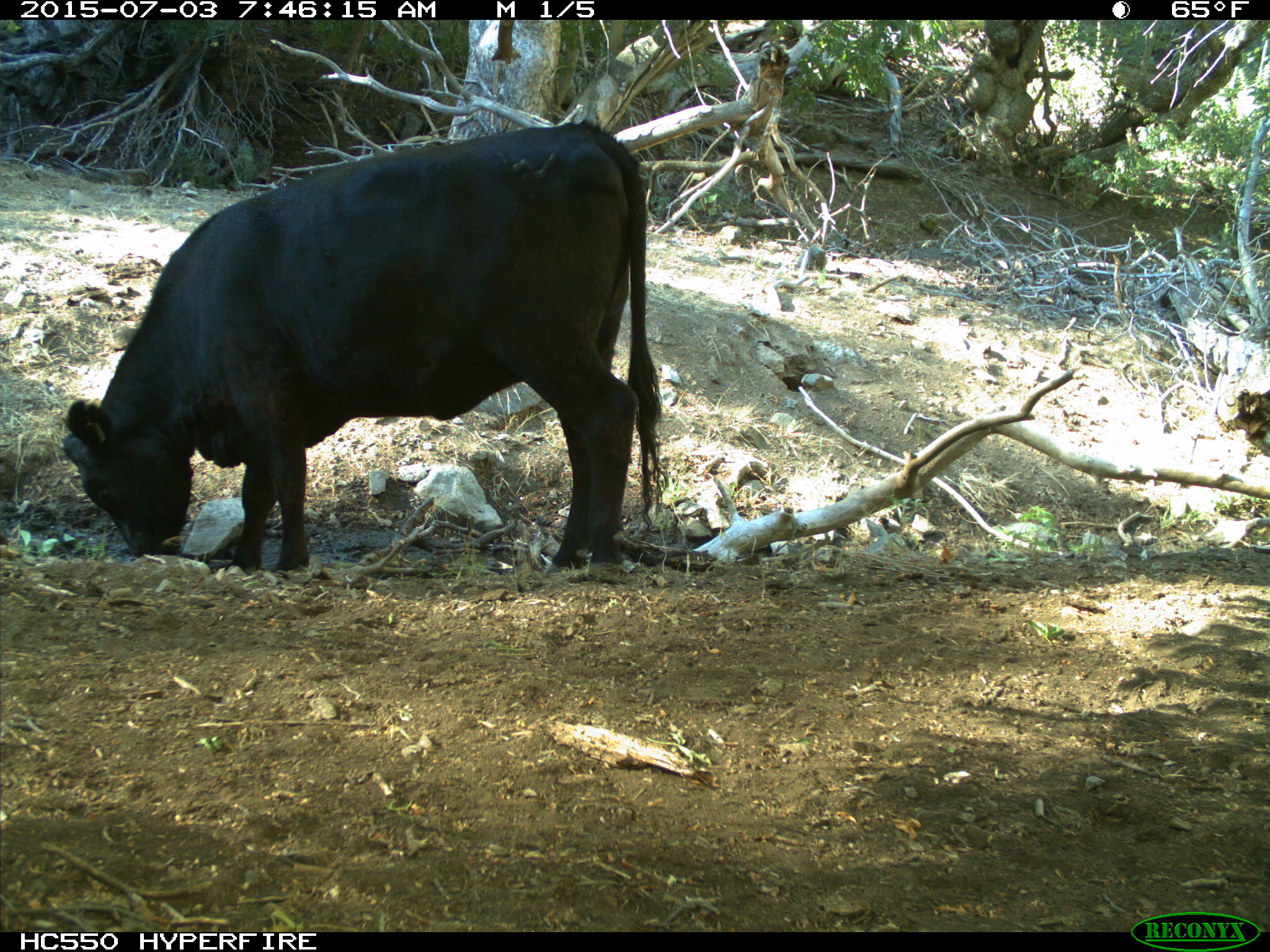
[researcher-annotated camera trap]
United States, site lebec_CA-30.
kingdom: Animalia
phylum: Chordata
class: Mammalia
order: Artiodactyla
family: Bovidae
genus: Bos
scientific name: Bos taurus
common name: domestic cow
Bos taurus (domestic cow).